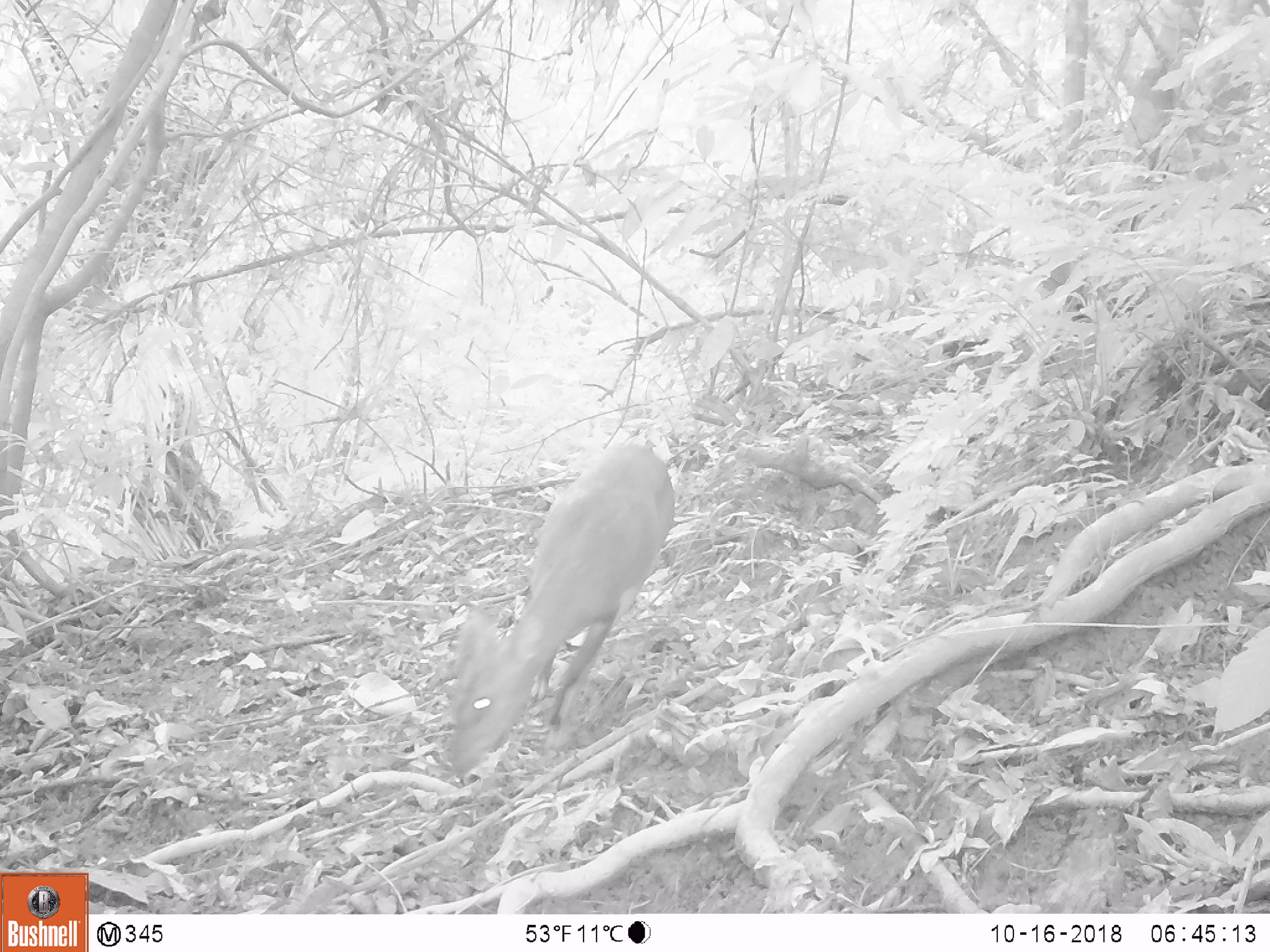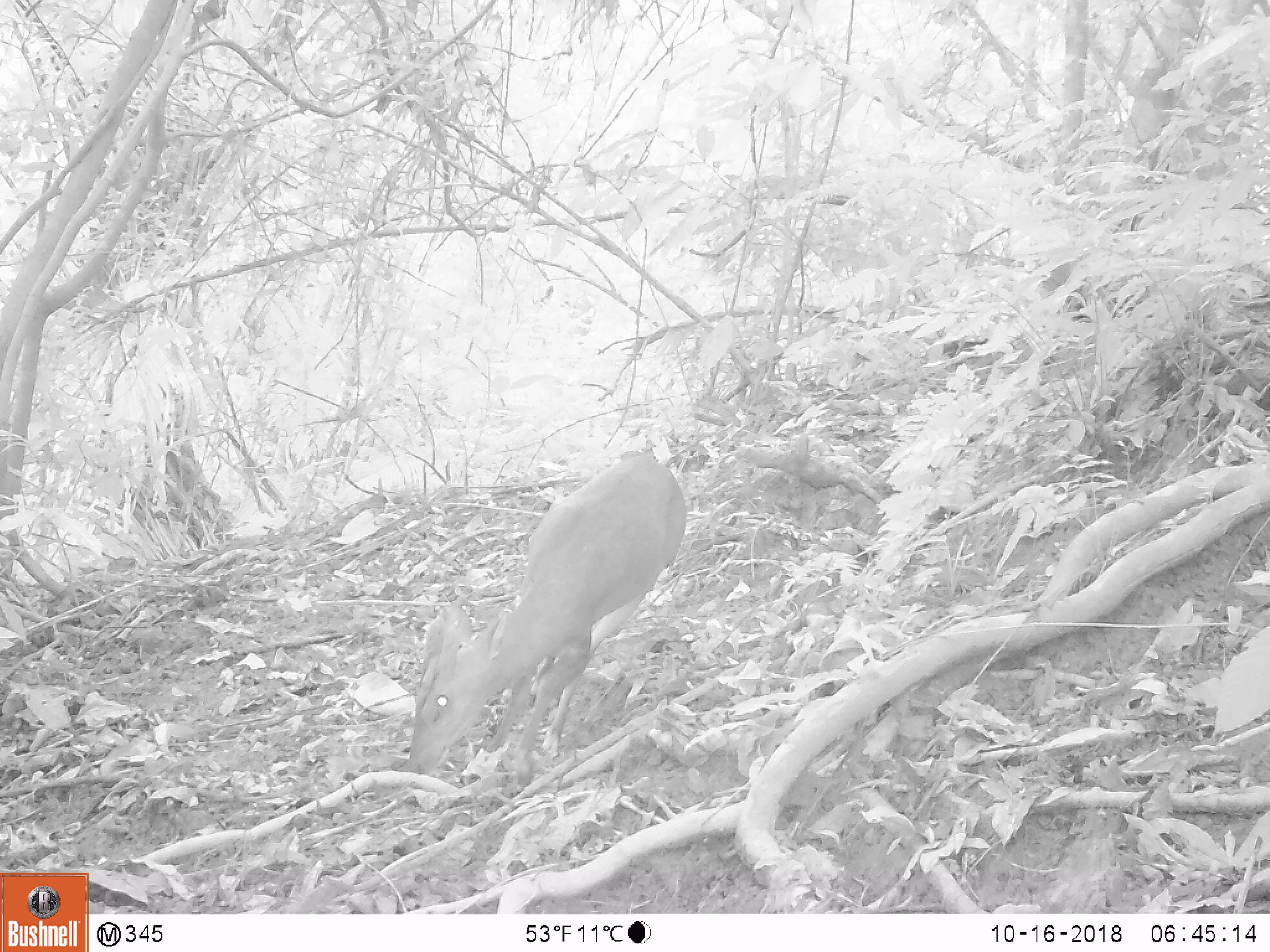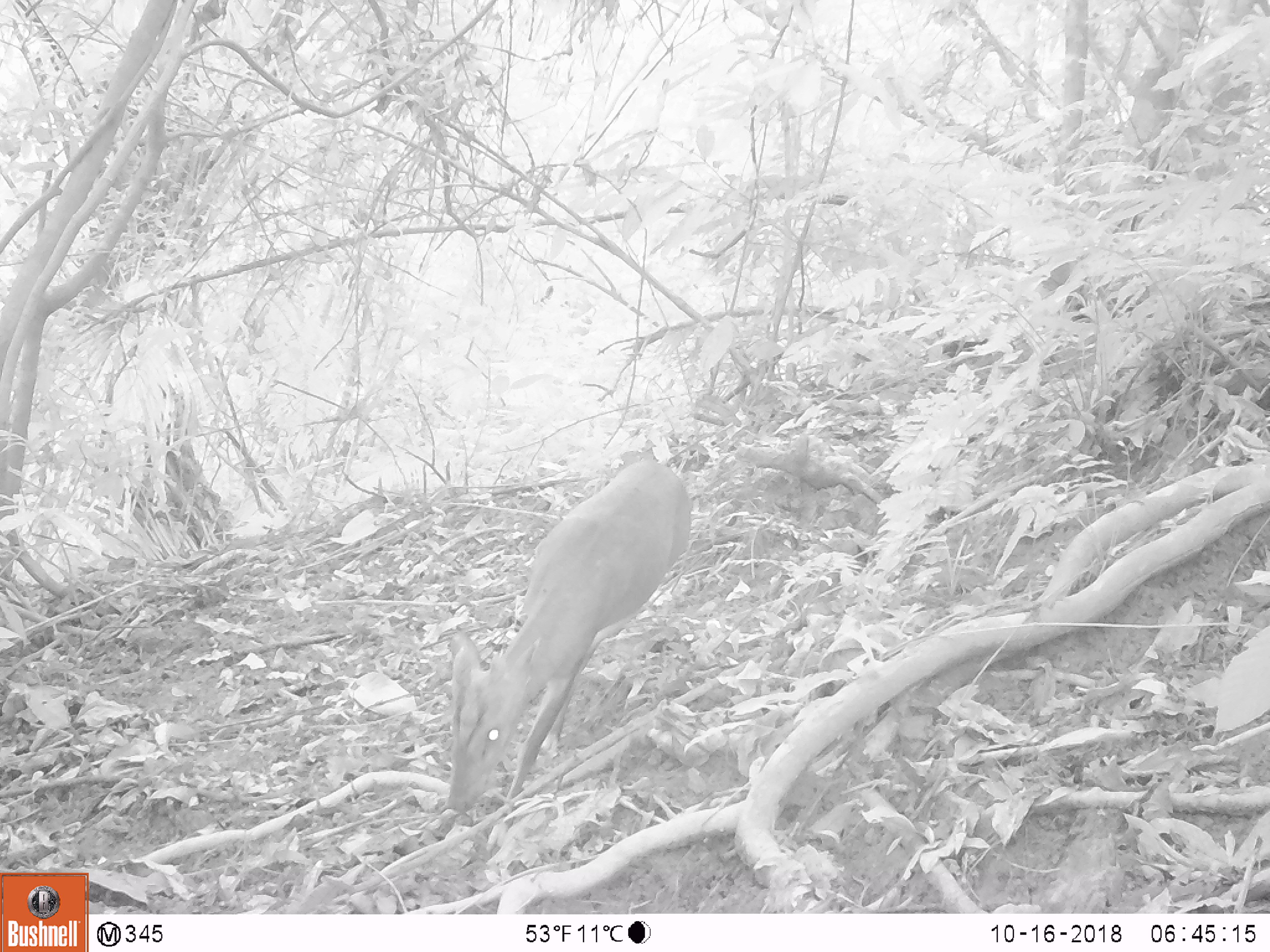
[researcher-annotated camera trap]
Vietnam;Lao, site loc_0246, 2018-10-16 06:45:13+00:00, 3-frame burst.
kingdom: Animalia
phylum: Chordata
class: Mammalia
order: Artiodactyla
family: Cervidae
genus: Muntiacus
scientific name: Muntiacus vuquangensis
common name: large-antlered muntjac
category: large antlered muntjac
Large antlered muntjac (large-antlered muntjac) (Muntiacus vuquangensis). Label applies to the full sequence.